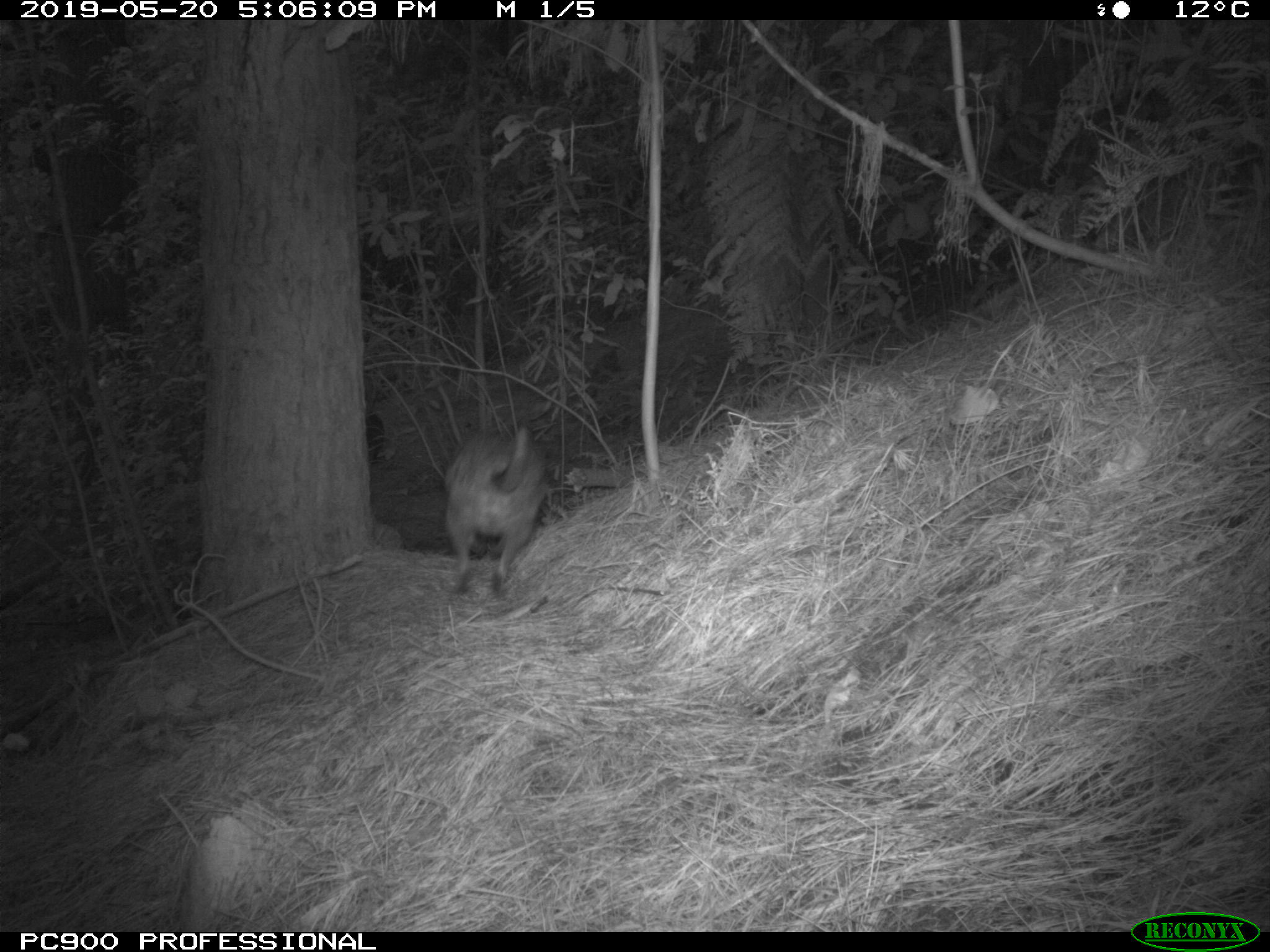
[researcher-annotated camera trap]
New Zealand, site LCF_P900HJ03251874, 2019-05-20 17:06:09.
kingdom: Animalia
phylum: Chordata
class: Mammalia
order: Diprotodontia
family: Macropodidae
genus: Notamacropus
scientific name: Notamacropus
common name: wallaby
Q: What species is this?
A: Wallaby (Notamacropus).